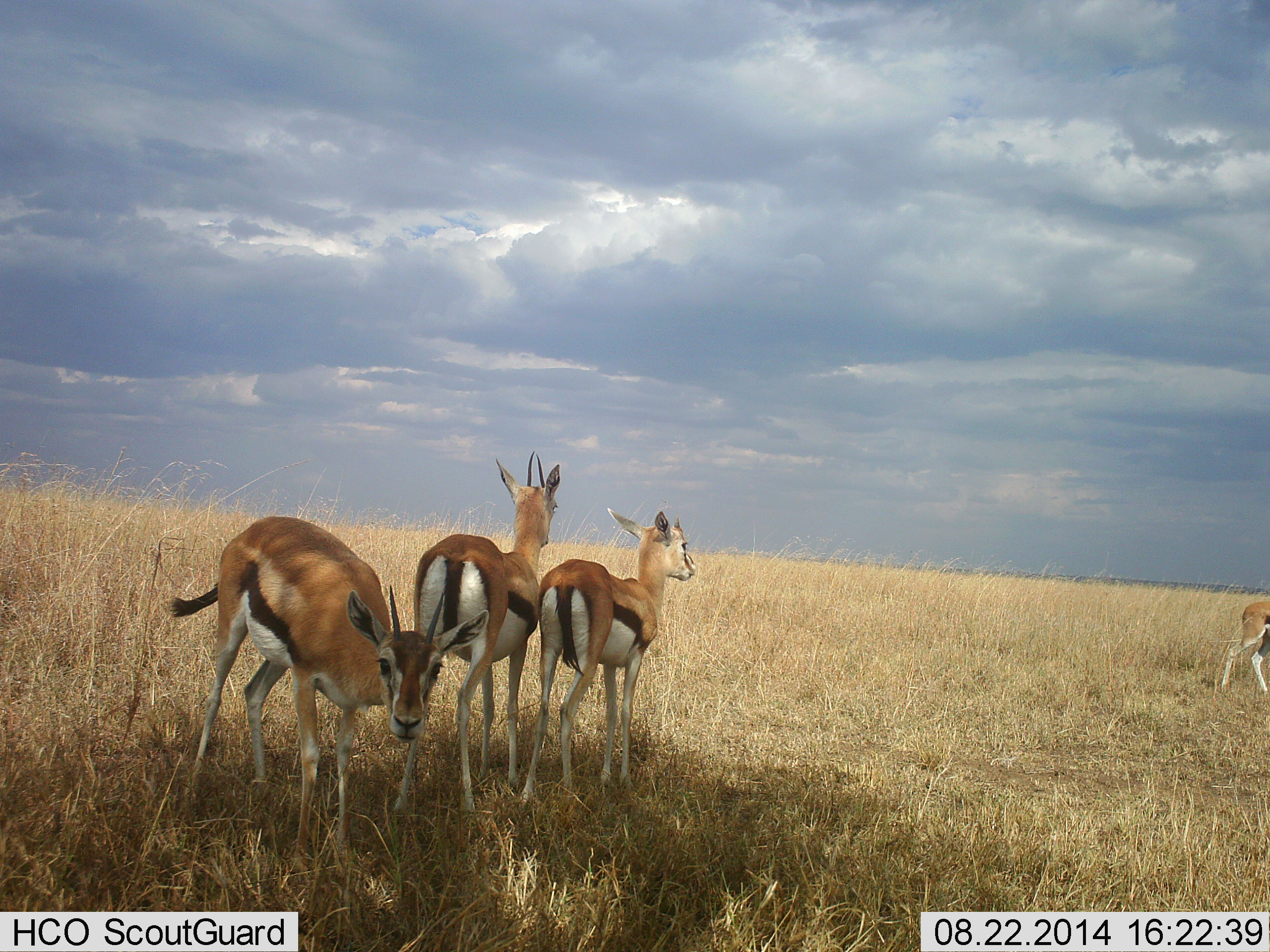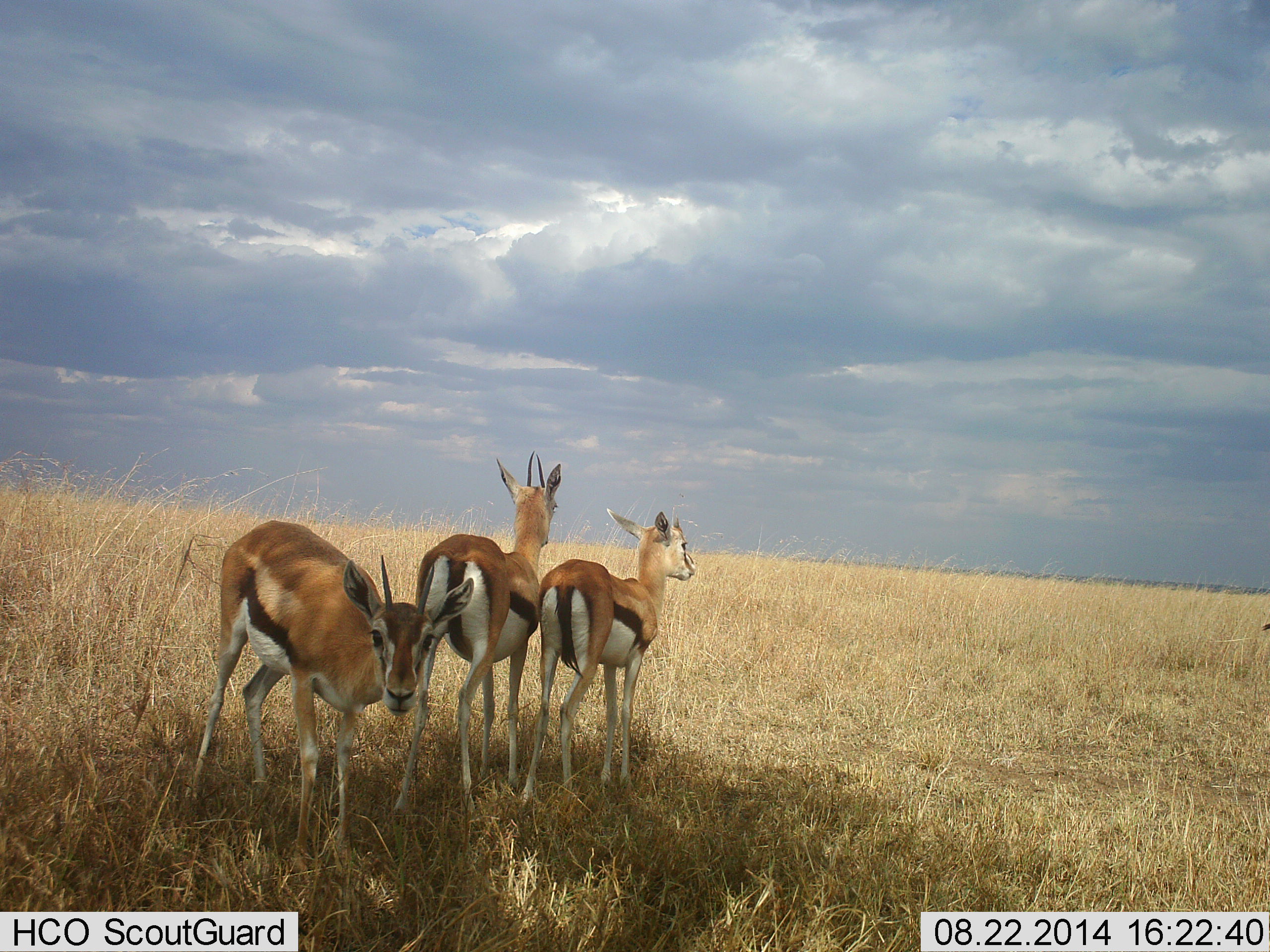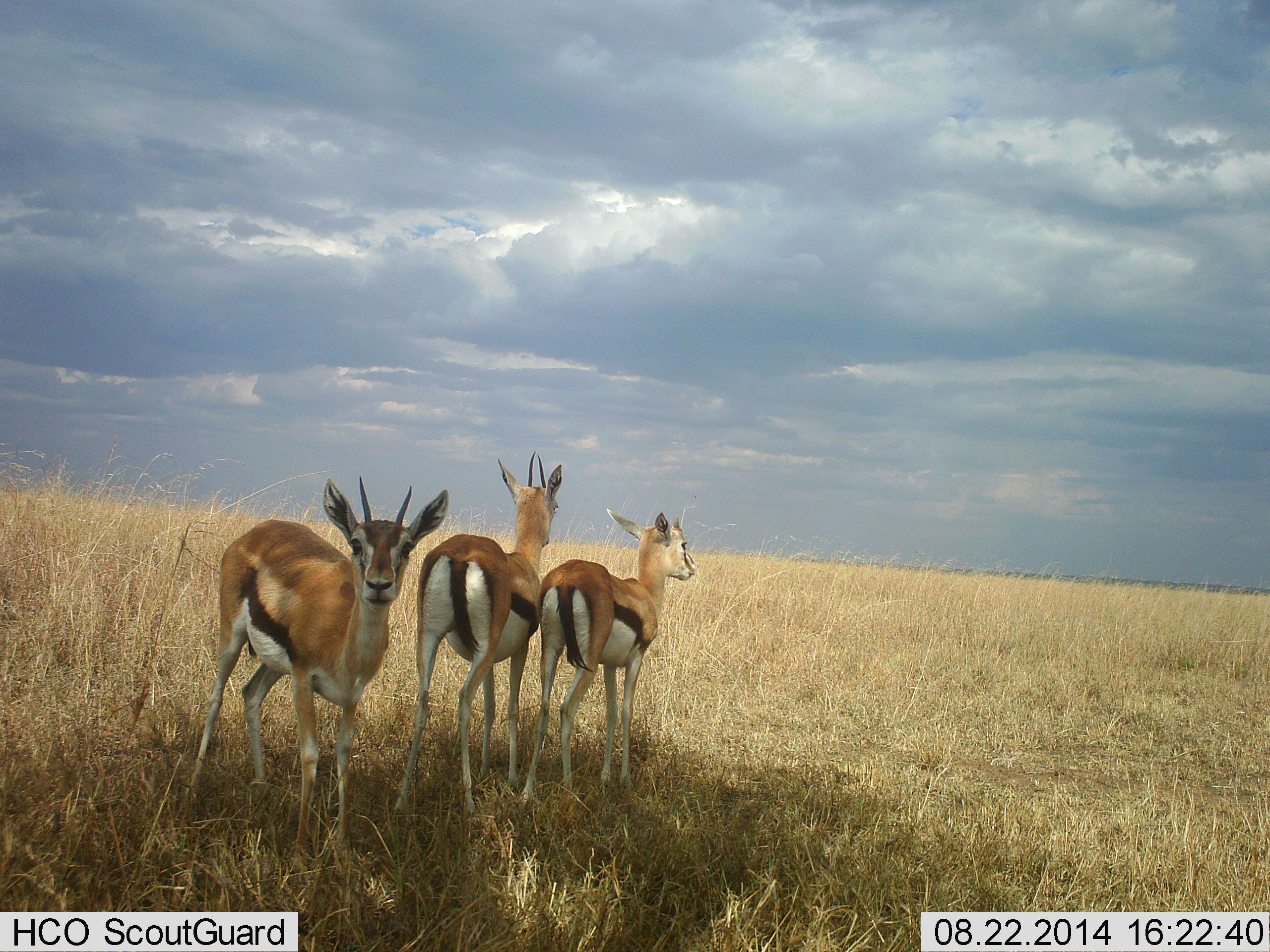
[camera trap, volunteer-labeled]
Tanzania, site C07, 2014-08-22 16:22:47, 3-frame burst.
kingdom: Animalia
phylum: Chordata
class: Mammalia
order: Artiodactyla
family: Bovidae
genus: Eudorcas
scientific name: Eudorcas thomsonii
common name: thomson's gazelle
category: gazellethomsons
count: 4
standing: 80%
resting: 10%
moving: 40%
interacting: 10%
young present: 10%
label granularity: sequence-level